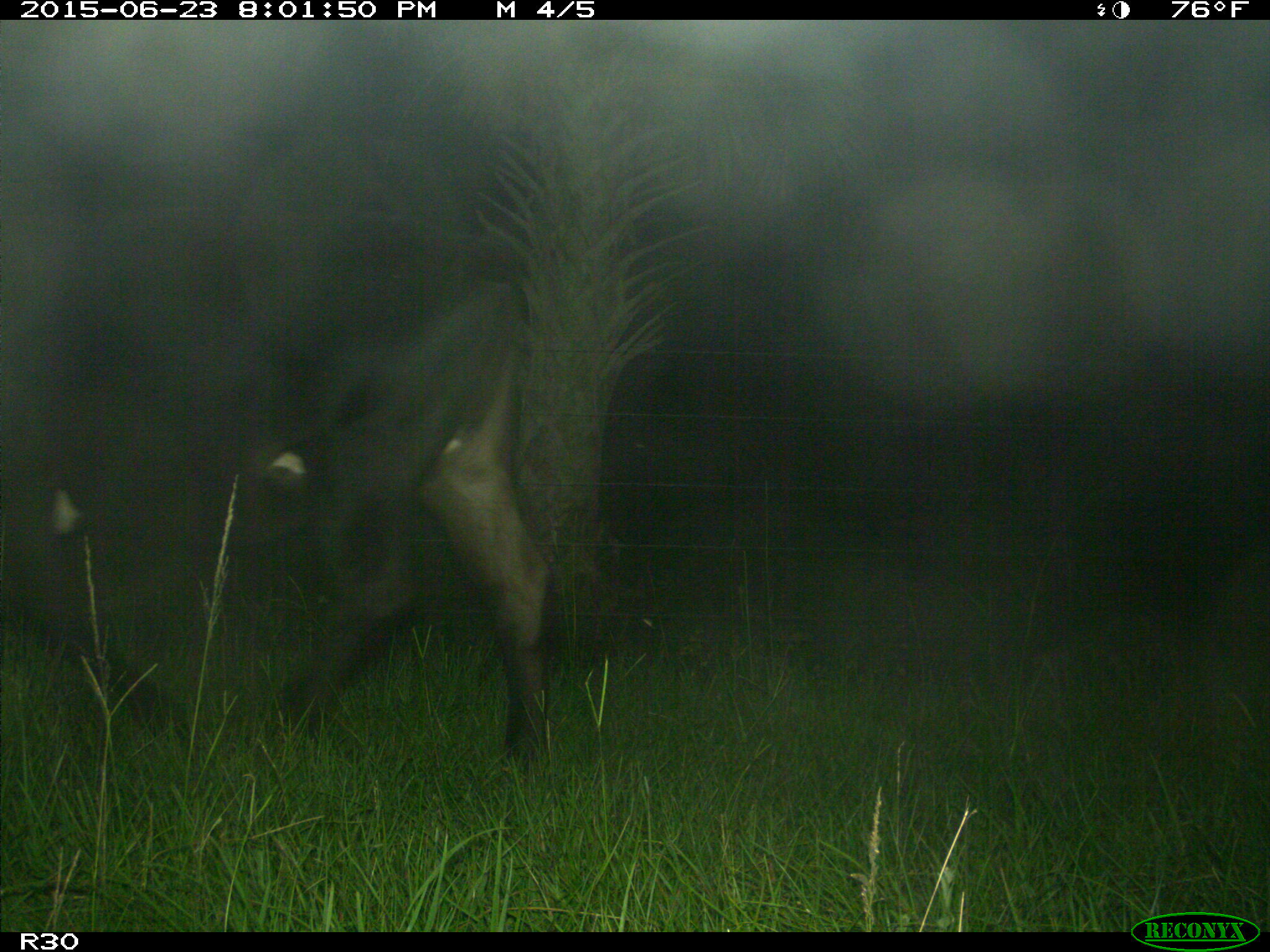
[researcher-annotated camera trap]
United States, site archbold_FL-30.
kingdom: Animalia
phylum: Chordata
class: Mammalia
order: Artiodactyla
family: Bovidae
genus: Bos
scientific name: Bos taurus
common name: domestic cow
Bos taurus (domestic cow).